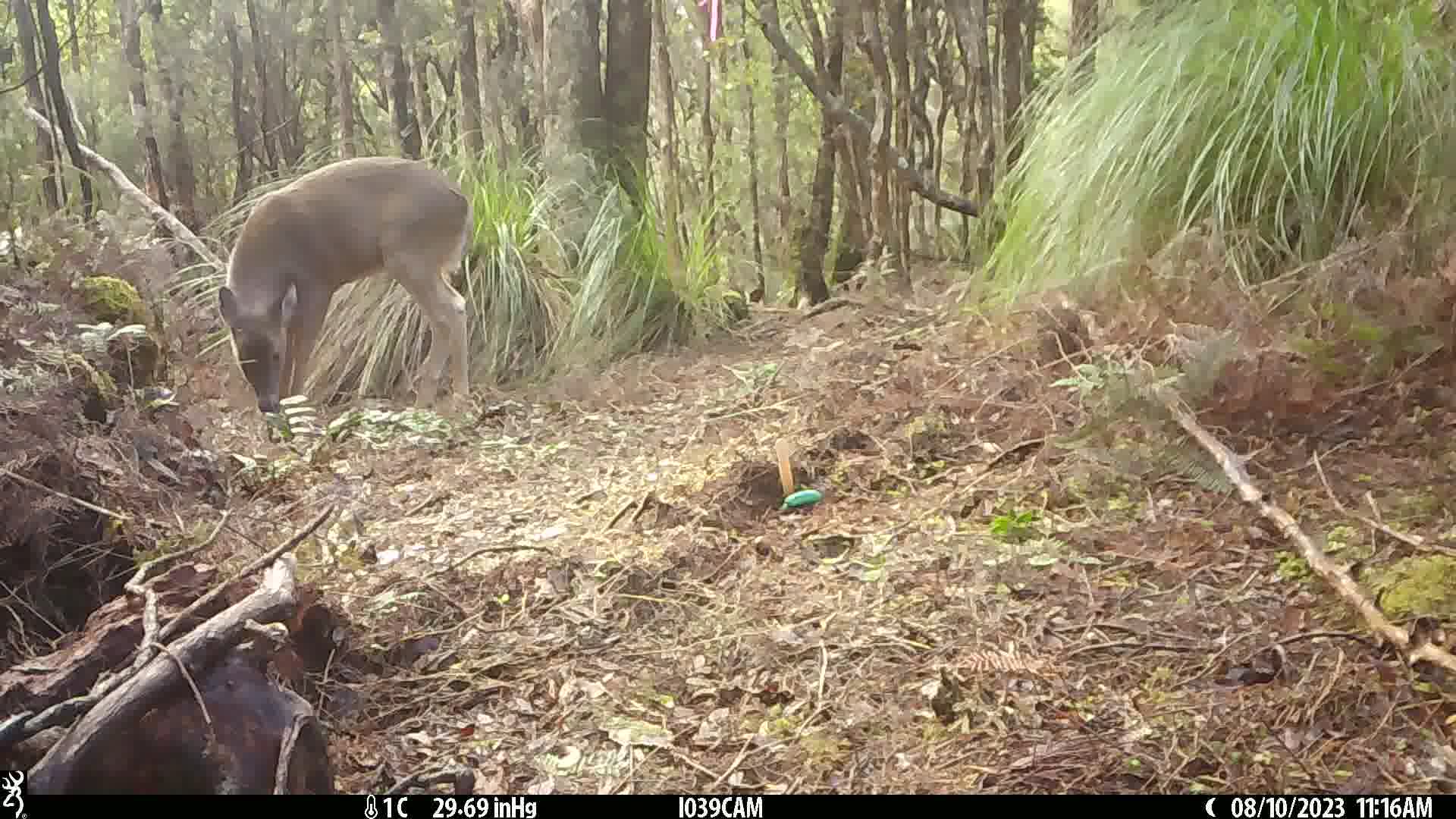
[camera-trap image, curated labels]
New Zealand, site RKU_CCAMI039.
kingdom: Animalia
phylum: Chordata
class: Mammalia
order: Artiodactyla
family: Cervidae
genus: Odocoileus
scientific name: Odocoileus virginianus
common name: white-tailed deer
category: white tailed deer